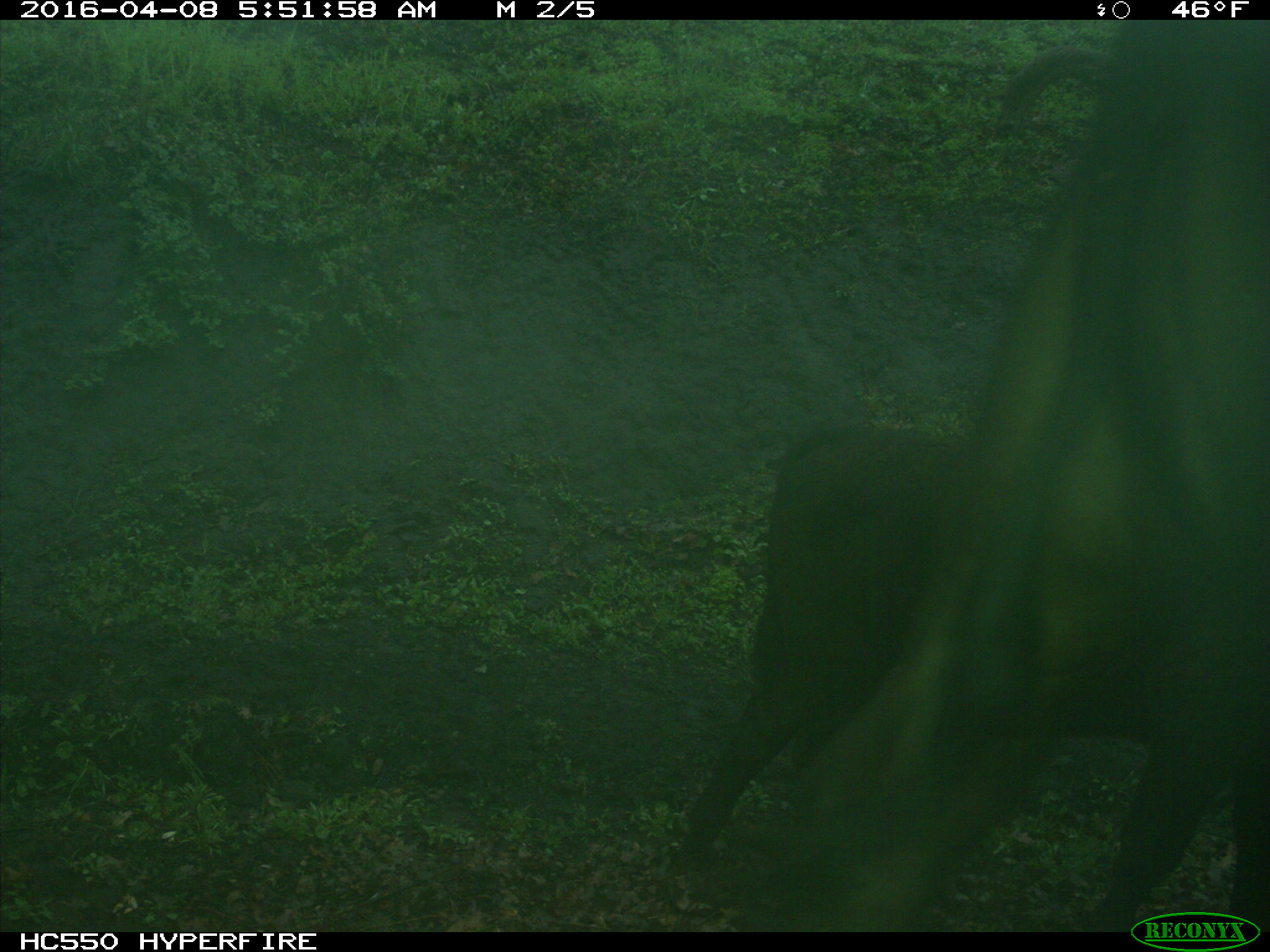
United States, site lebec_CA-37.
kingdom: Animalia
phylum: Chordata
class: Mammalia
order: Artiodactyla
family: Bovidae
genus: Bos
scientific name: Bos taurus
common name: domestic cow